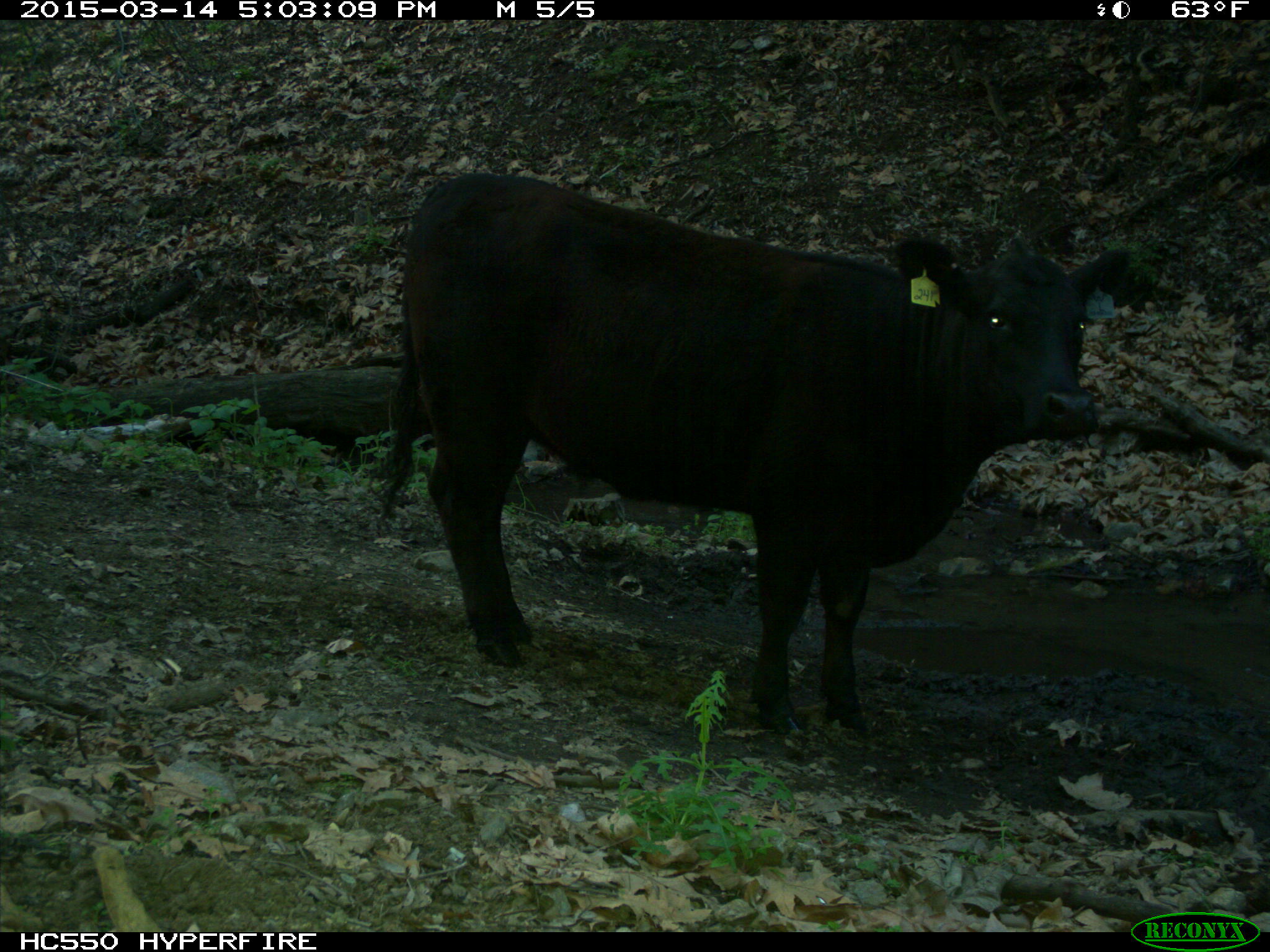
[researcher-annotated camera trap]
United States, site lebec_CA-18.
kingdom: Animalia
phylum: Chordata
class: Mammalia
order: Artiodactyla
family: Bovidae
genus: Bos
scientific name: Bos taurus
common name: domestic cow